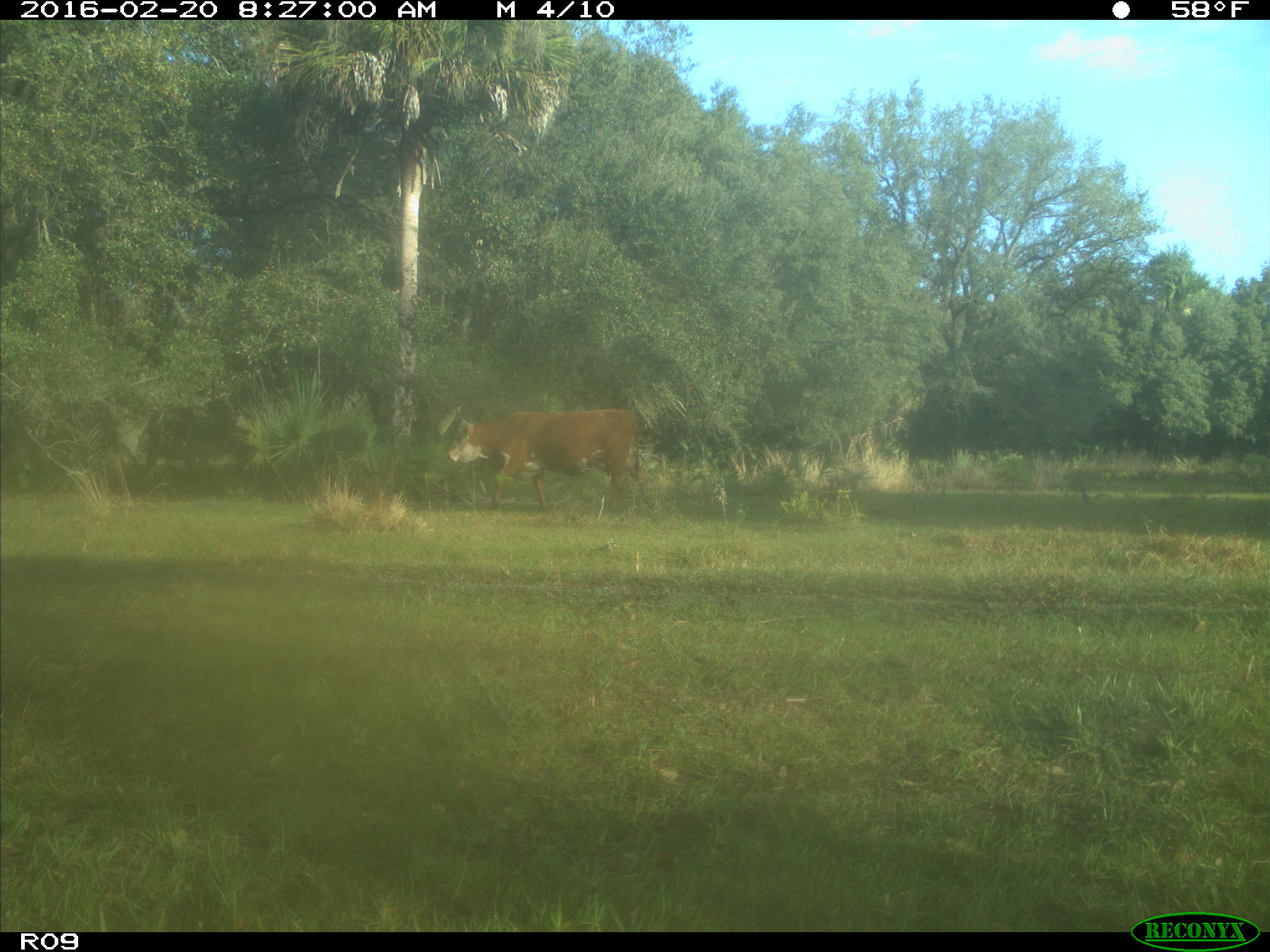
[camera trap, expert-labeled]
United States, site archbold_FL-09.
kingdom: Animalia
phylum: Chordata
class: Mammalia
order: Artiodactyla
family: Bovidae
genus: Bos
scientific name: Bos taurus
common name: domestic cow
Bos taurus (domestic cow).